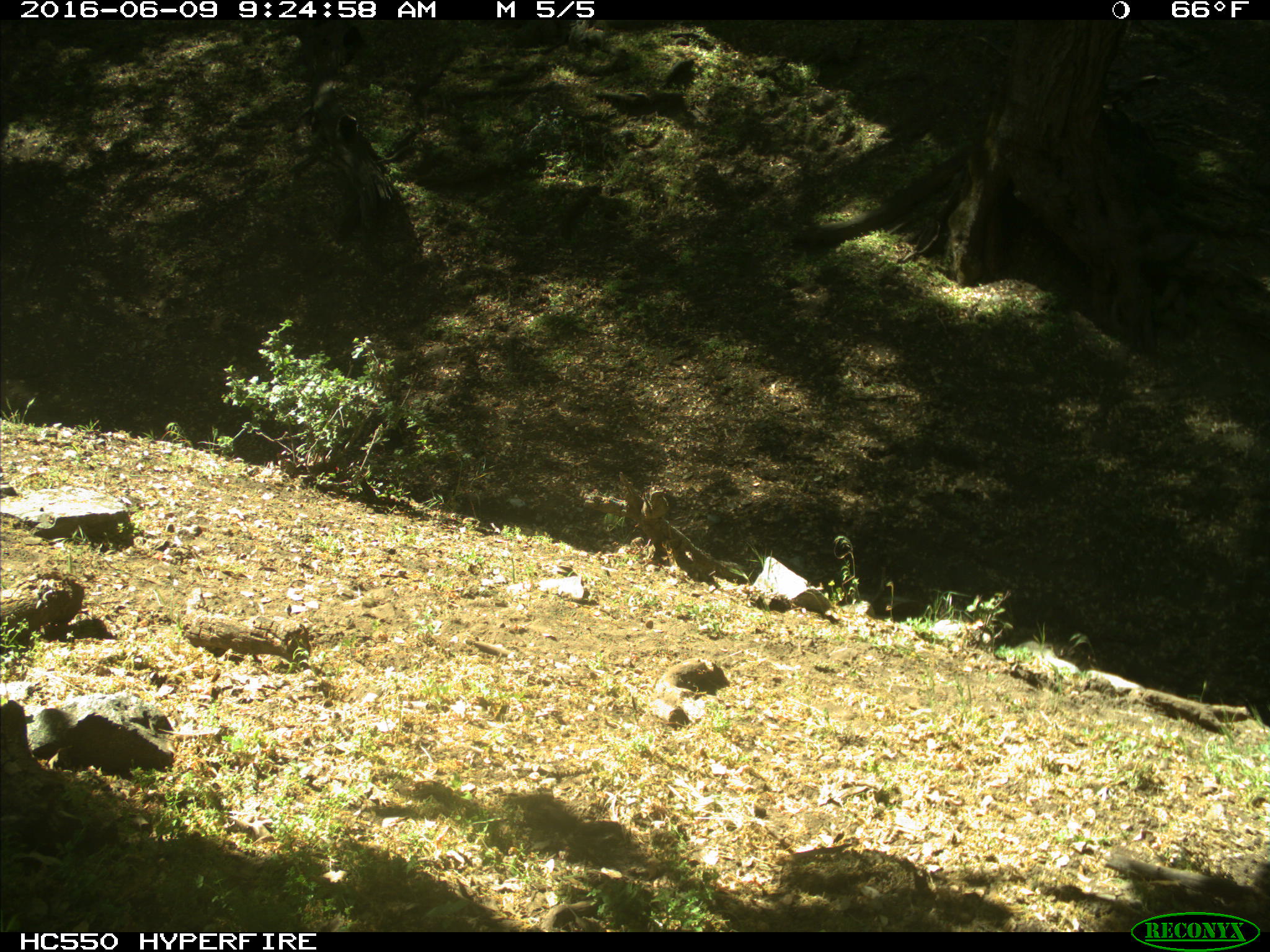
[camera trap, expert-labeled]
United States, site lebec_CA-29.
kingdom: Animalia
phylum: Chordata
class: Mammalia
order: Artiodactyla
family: Bovidae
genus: Bos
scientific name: Bos taurus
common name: domestic cow